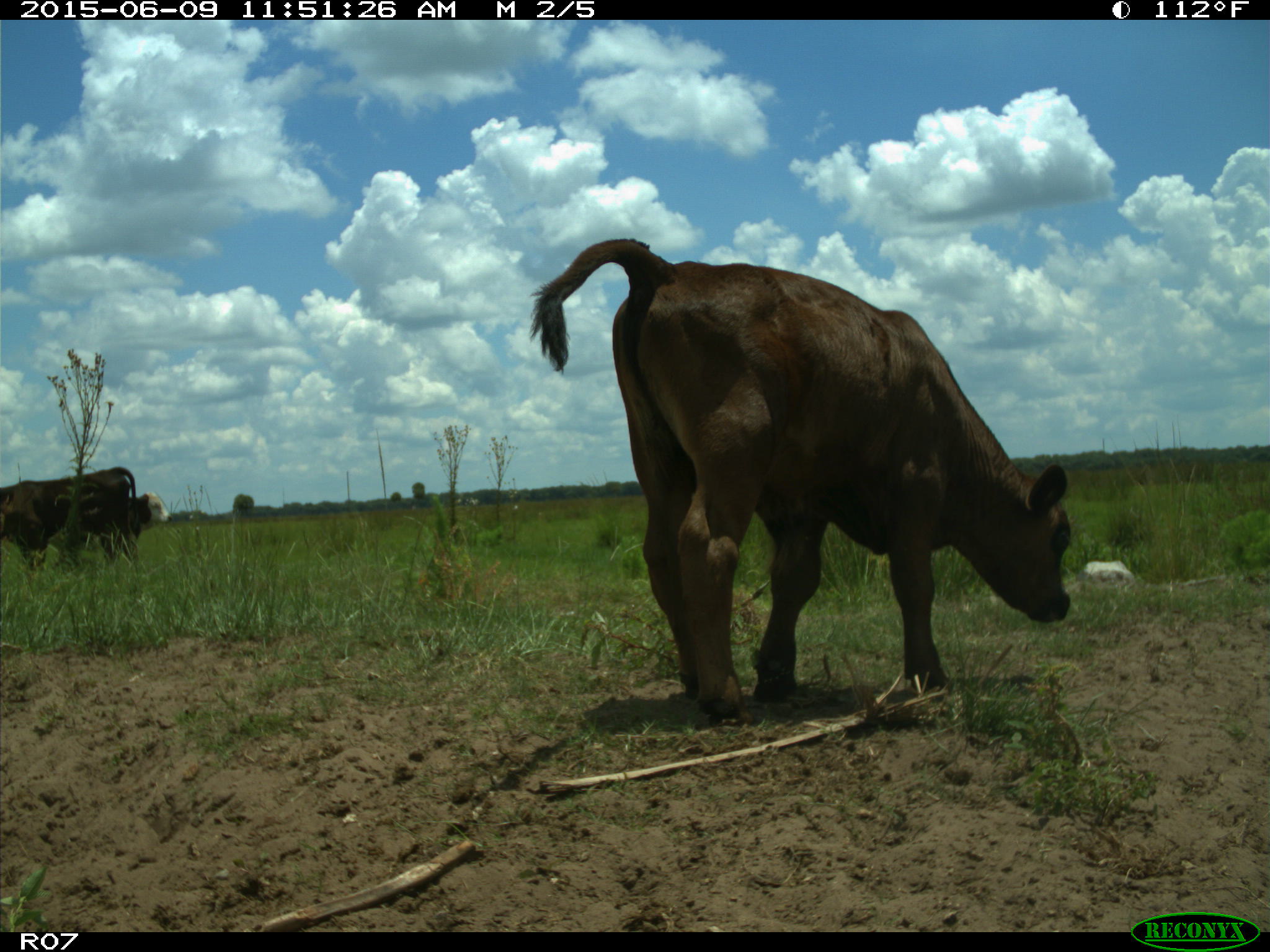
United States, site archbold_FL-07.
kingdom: Animalia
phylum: Chordata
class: Mammalia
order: Artiodactyla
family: Bovidae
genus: Bos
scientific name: Bos taurus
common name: domestic cow